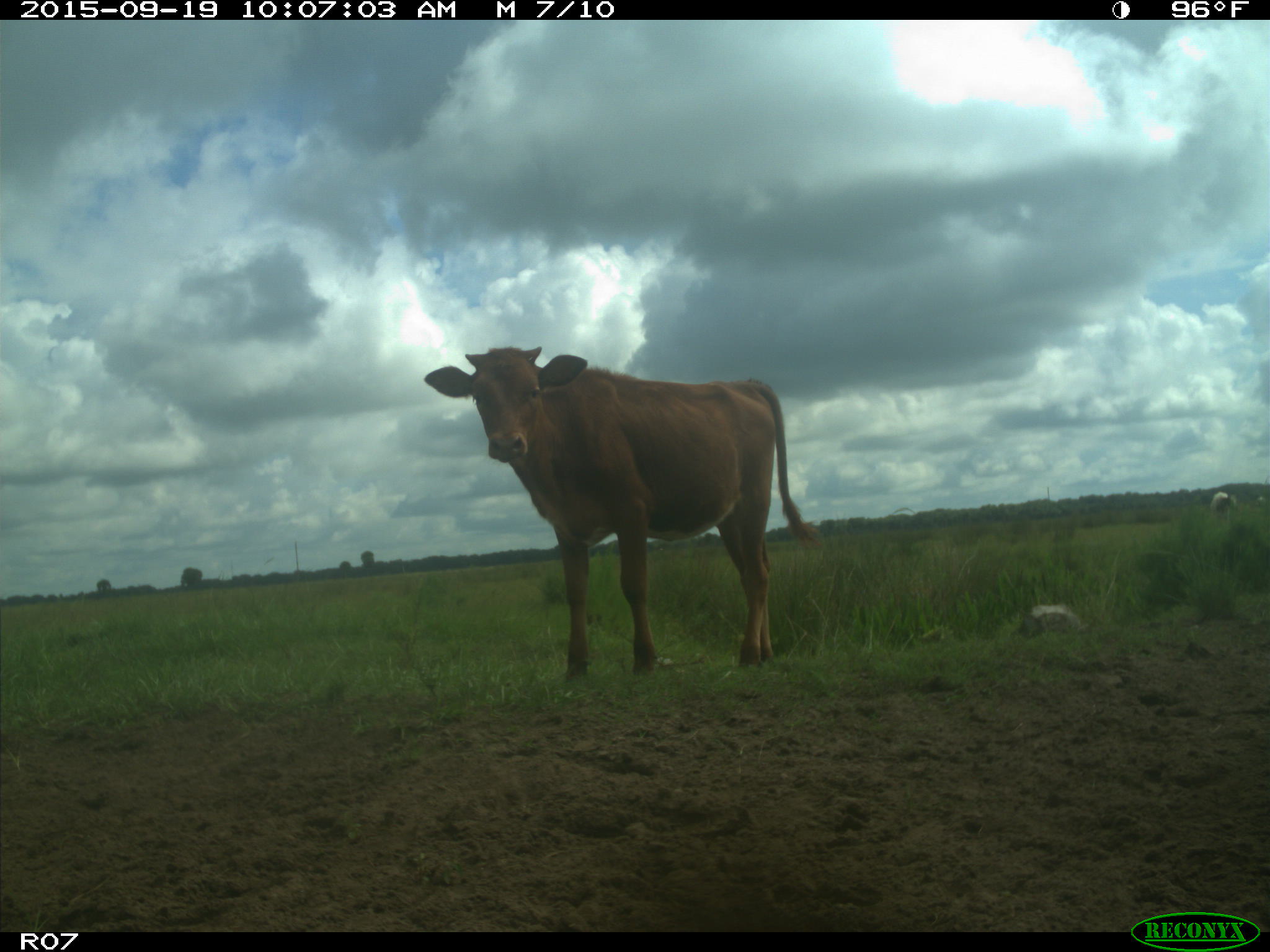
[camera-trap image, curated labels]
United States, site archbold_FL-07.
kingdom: Animalia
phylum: Chordata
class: Mammalia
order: Artiodactyla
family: Bovidae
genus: Bos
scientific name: Bos taurus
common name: domestic cow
Bos taurus (domestic cow).